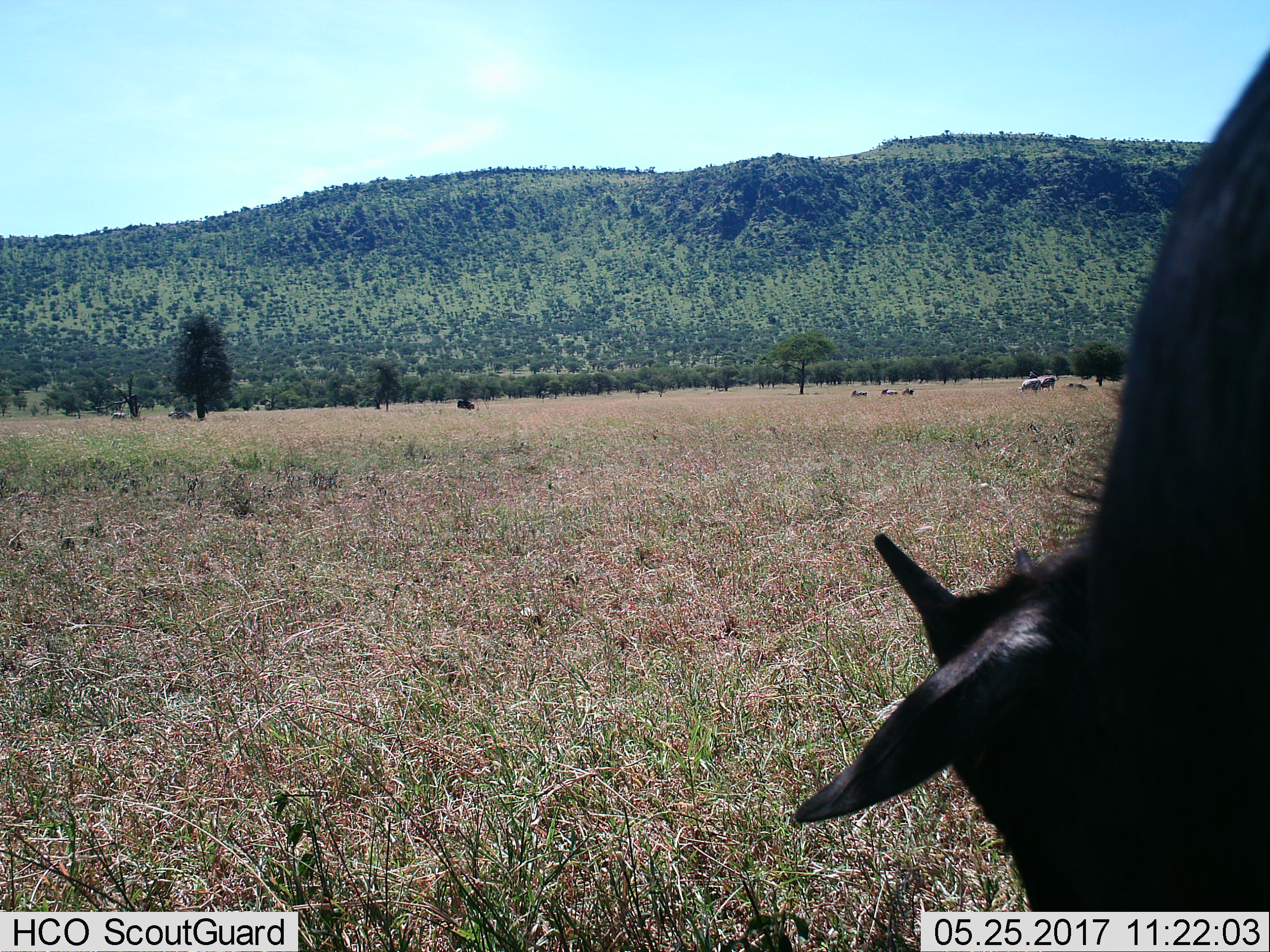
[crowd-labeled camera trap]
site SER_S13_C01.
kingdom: Animalia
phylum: Chordata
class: Mammalia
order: Perissodactyla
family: Equidae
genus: Equus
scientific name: Equus quagga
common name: plains zebra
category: zebraplains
Zebraplains (plains zebra) (Equus quagga), count 6. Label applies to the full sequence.